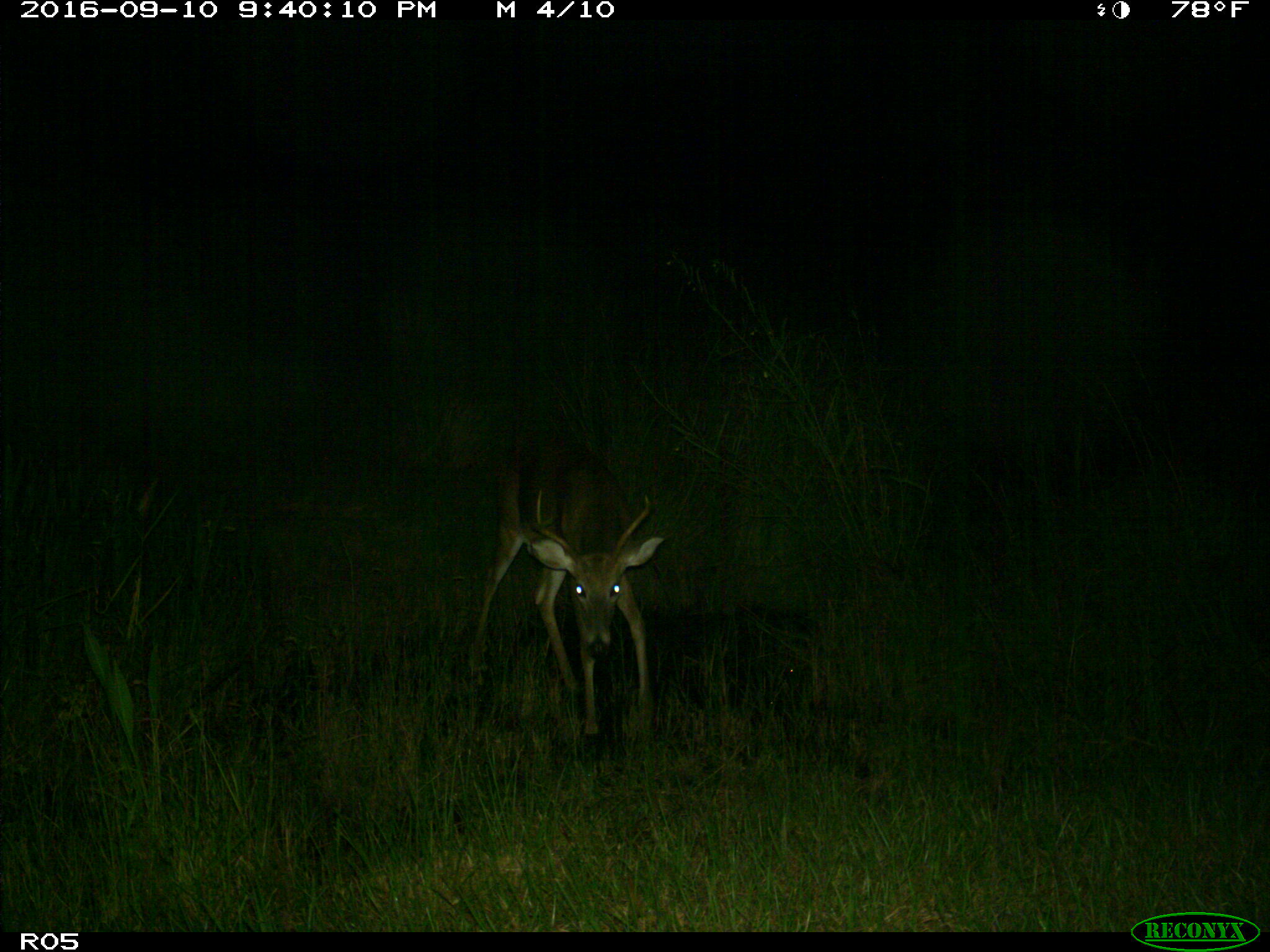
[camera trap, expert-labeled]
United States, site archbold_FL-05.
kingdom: Animalia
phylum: Chordata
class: Mammalia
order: Artiodactyla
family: Cervidae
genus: Odocoileus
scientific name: Odocoileus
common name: deer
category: unidentified deer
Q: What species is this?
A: Unidentified deer (deer) (Odocoileus).